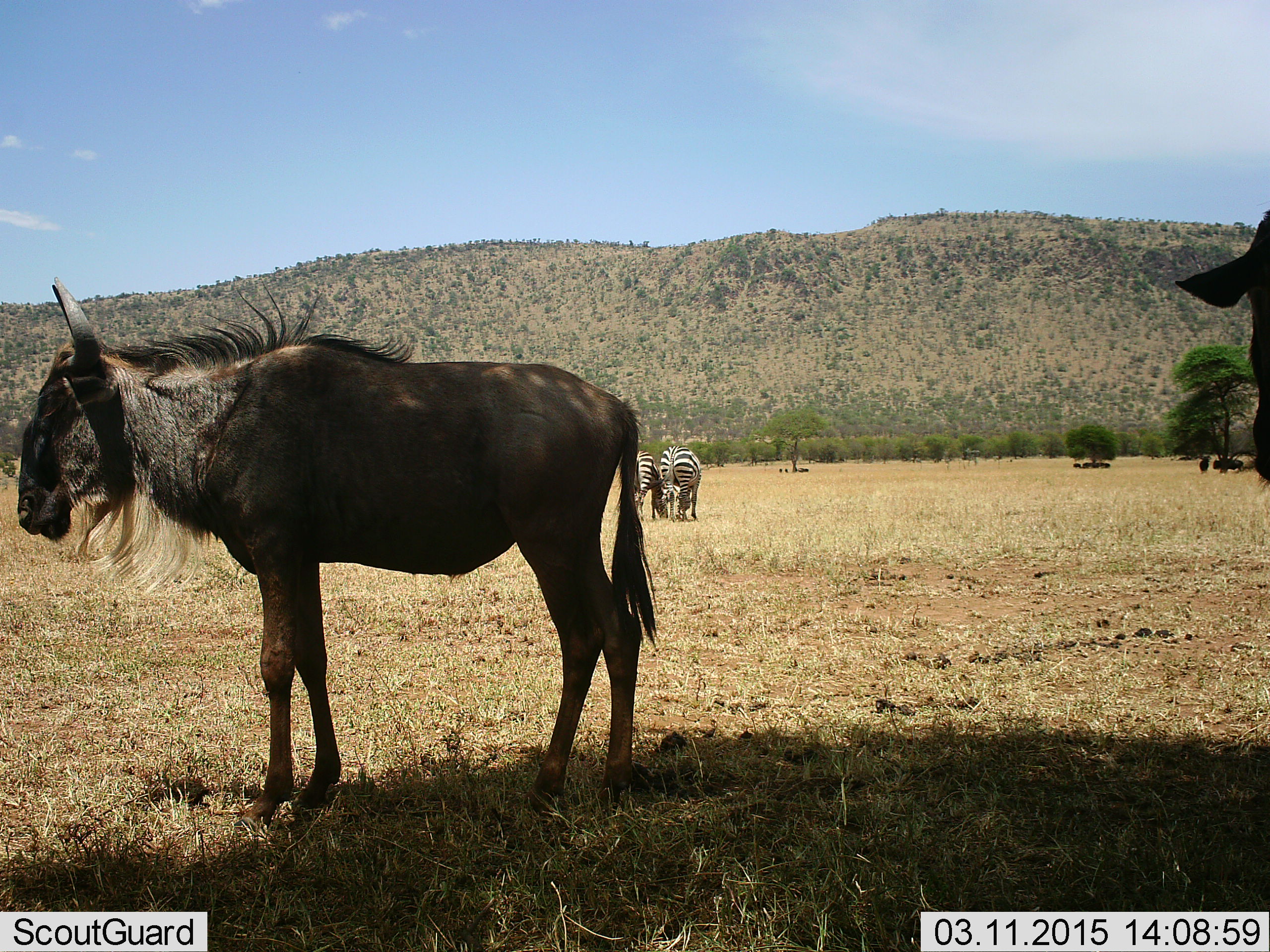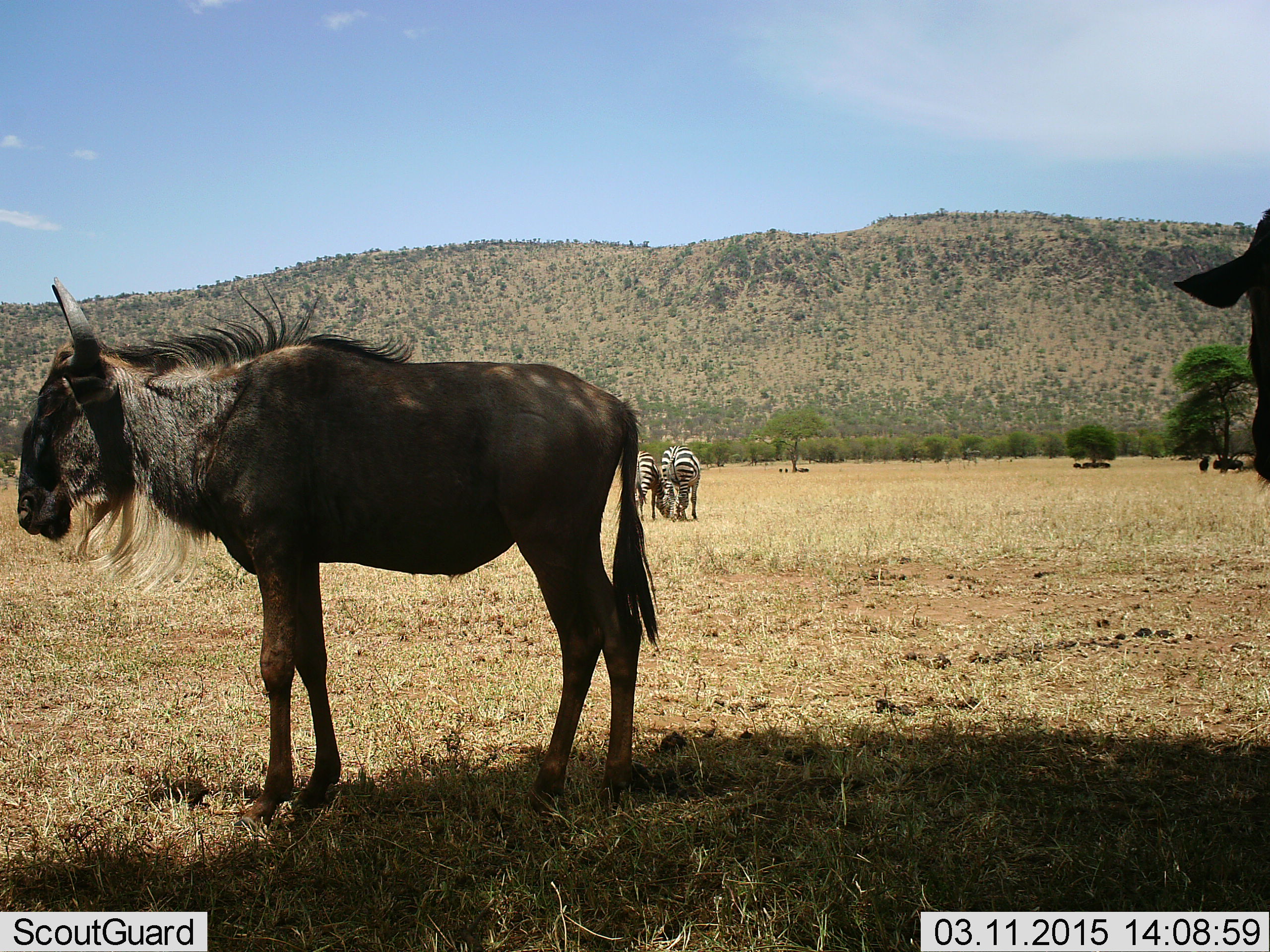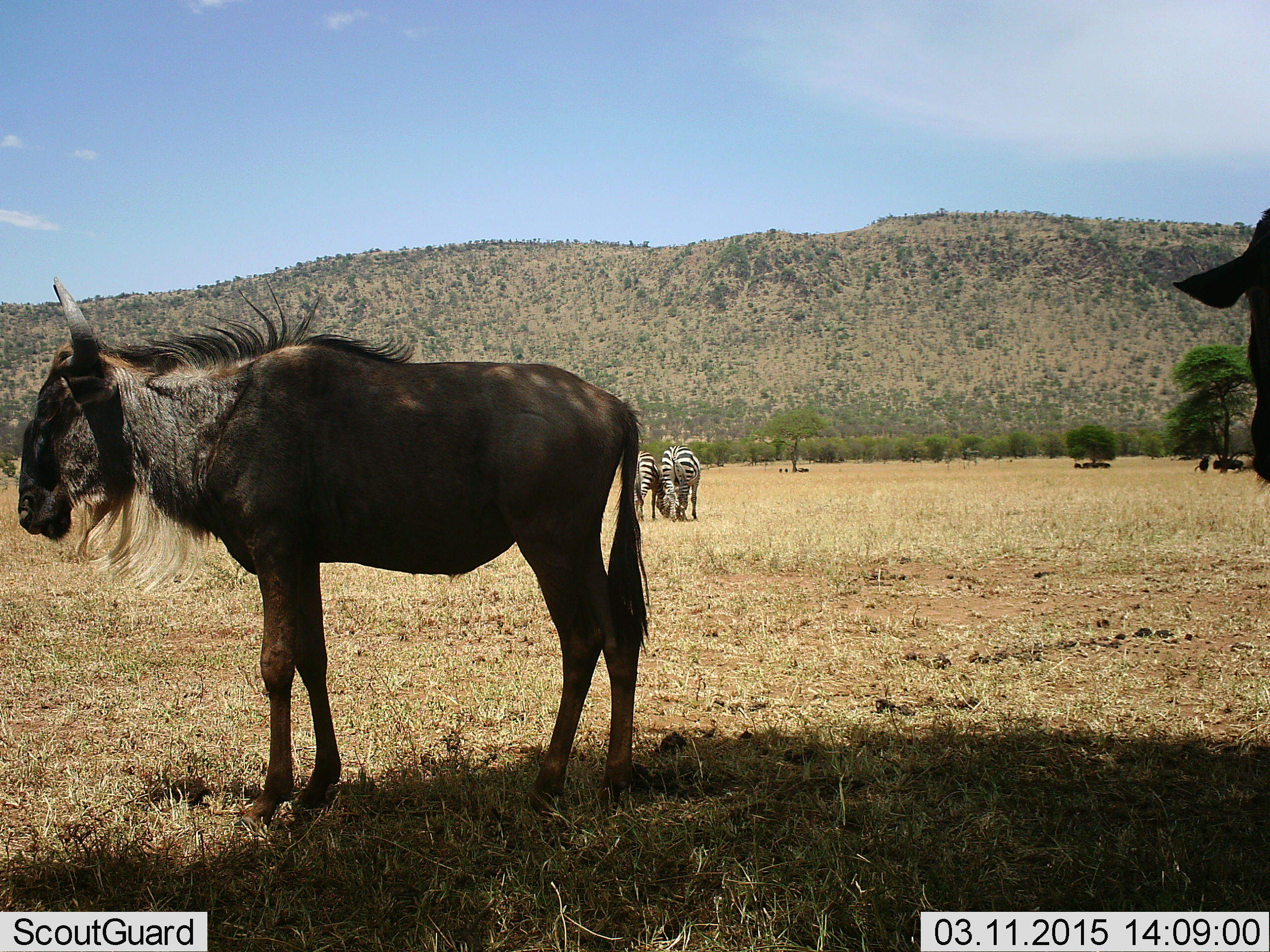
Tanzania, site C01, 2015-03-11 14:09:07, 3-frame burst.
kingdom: Animalia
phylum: Chordata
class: Mammalia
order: Artiodactyla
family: Bovidae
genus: Connochaetes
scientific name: Connochaetes taurinus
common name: blue wildebeest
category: wildebeest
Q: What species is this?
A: Wildebeest (blue wildebeest) (Connochaetes taurinus).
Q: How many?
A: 2.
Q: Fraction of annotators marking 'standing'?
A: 100%.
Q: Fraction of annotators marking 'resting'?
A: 27%.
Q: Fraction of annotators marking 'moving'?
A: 0%.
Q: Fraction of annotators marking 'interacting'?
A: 0%.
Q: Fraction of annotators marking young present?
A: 0%.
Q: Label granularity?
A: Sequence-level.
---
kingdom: Animalia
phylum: Chordata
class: Mammalia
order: Perissodactyla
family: Equidae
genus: Equus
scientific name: Equus quagga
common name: plains zebra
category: zebra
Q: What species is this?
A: Zebra (plains zebra) (Equus quagga).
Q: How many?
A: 2.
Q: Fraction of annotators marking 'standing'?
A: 55%.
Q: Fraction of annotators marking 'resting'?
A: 0%.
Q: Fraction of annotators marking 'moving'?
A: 0%.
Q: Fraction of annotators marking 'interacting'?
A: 0%.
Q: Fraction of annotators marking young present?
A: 0%.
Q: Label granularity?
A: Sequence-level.